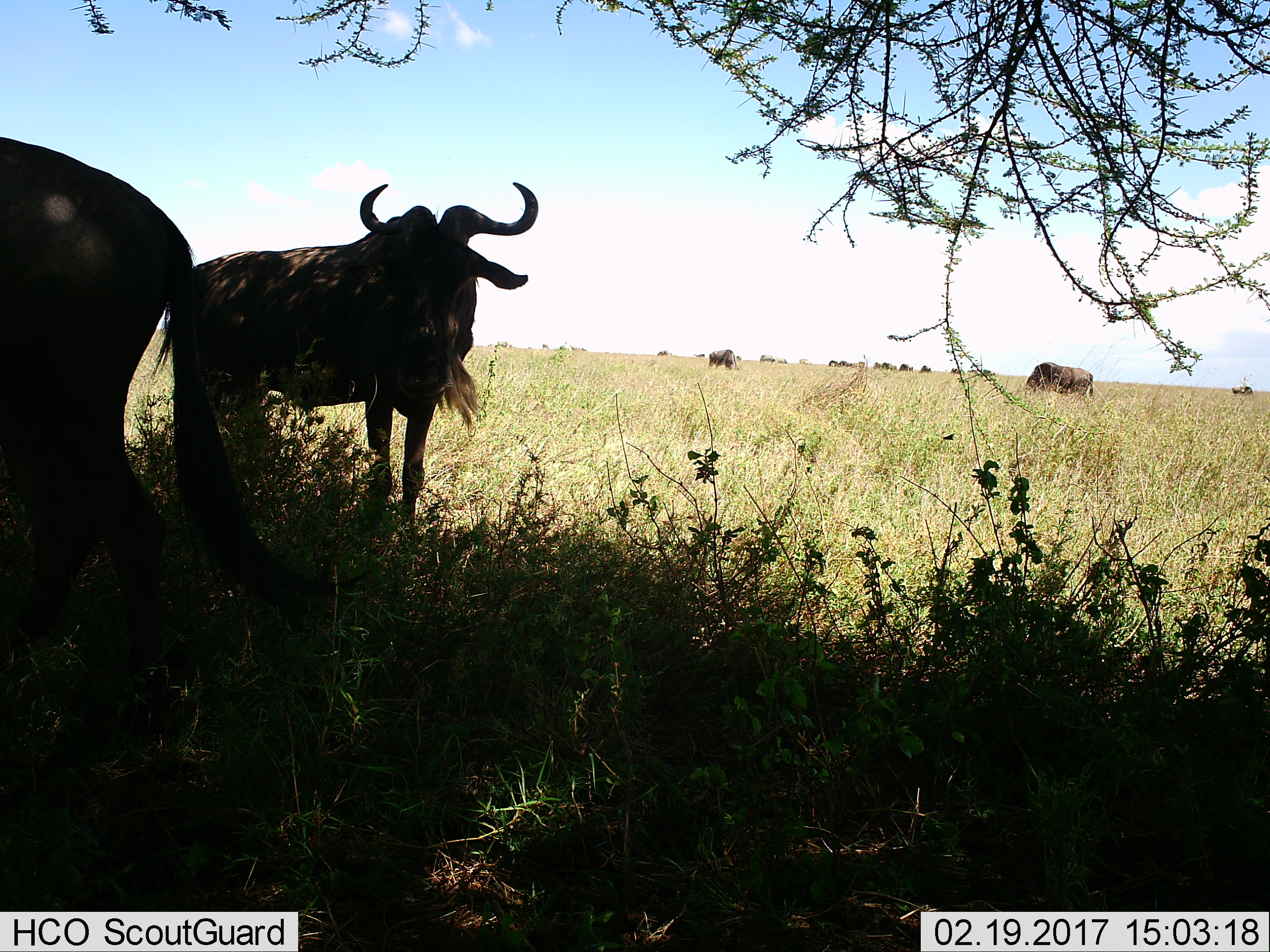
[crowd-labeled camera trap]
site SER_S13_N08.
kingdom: Animalia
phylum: Chordata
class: Mammalia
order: Artiodactyla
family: Bovidae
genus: Connochaetes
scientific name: Connochaetes taurinus taurinus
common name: blue wildebeest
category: wildebeestblue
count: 11-50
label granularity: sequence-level